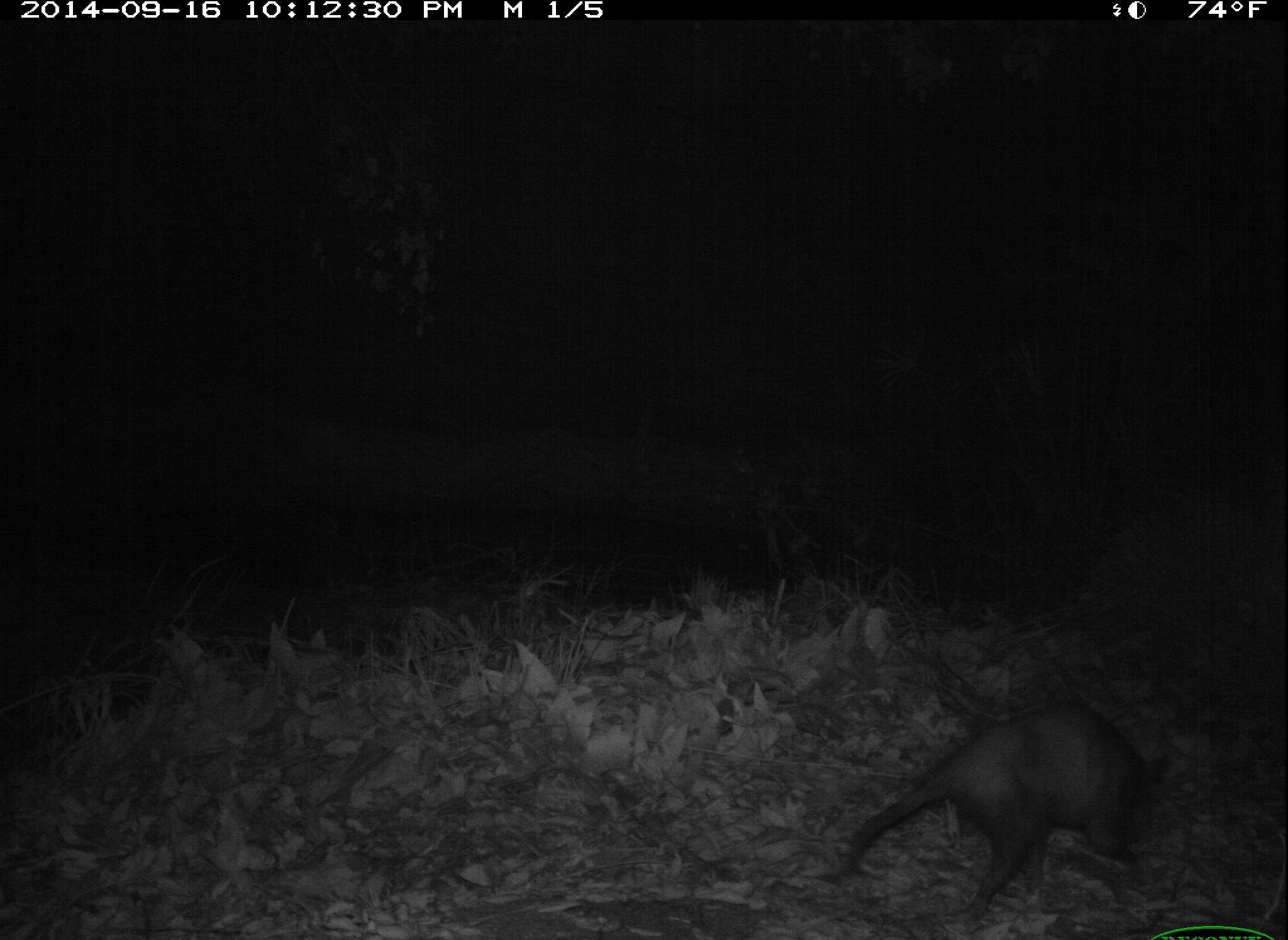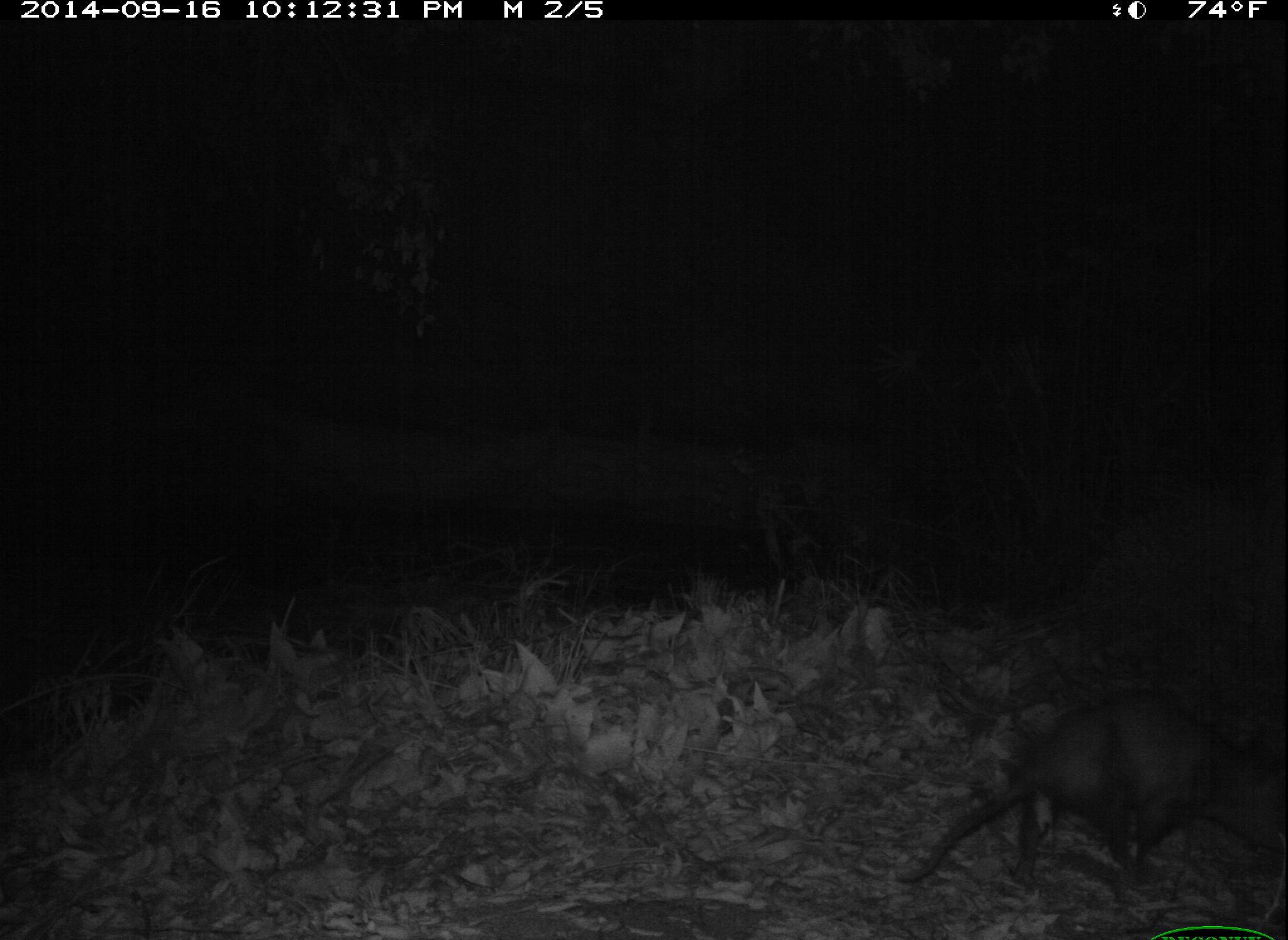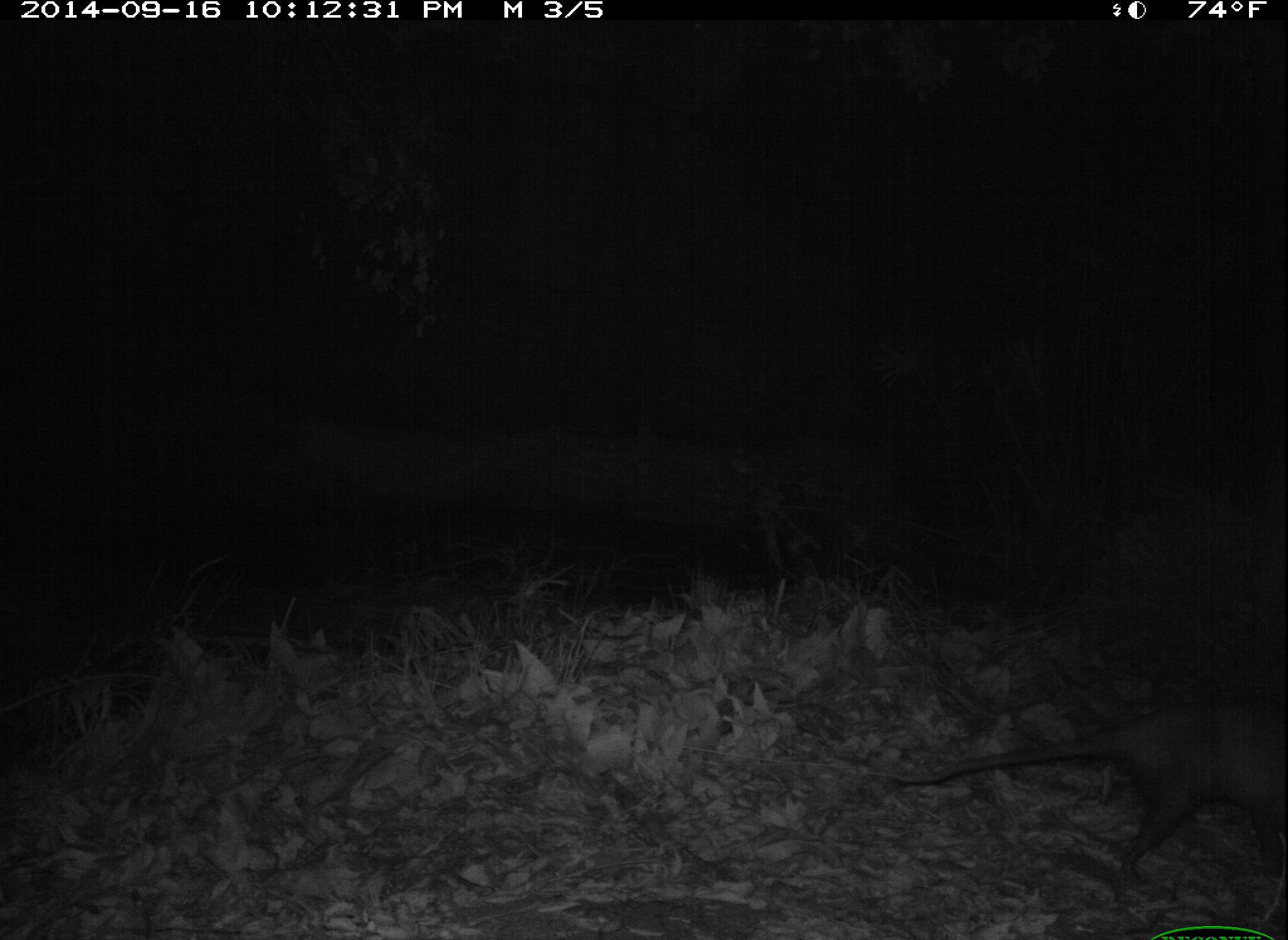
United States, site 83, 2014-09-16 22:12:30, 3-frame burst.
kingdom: Animalia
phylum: Chordata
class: Mammalia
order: Didelphimorphia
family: Didelphidae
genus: Didelphis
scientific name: Didelphis virginiana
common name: virginia opossum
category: opossum